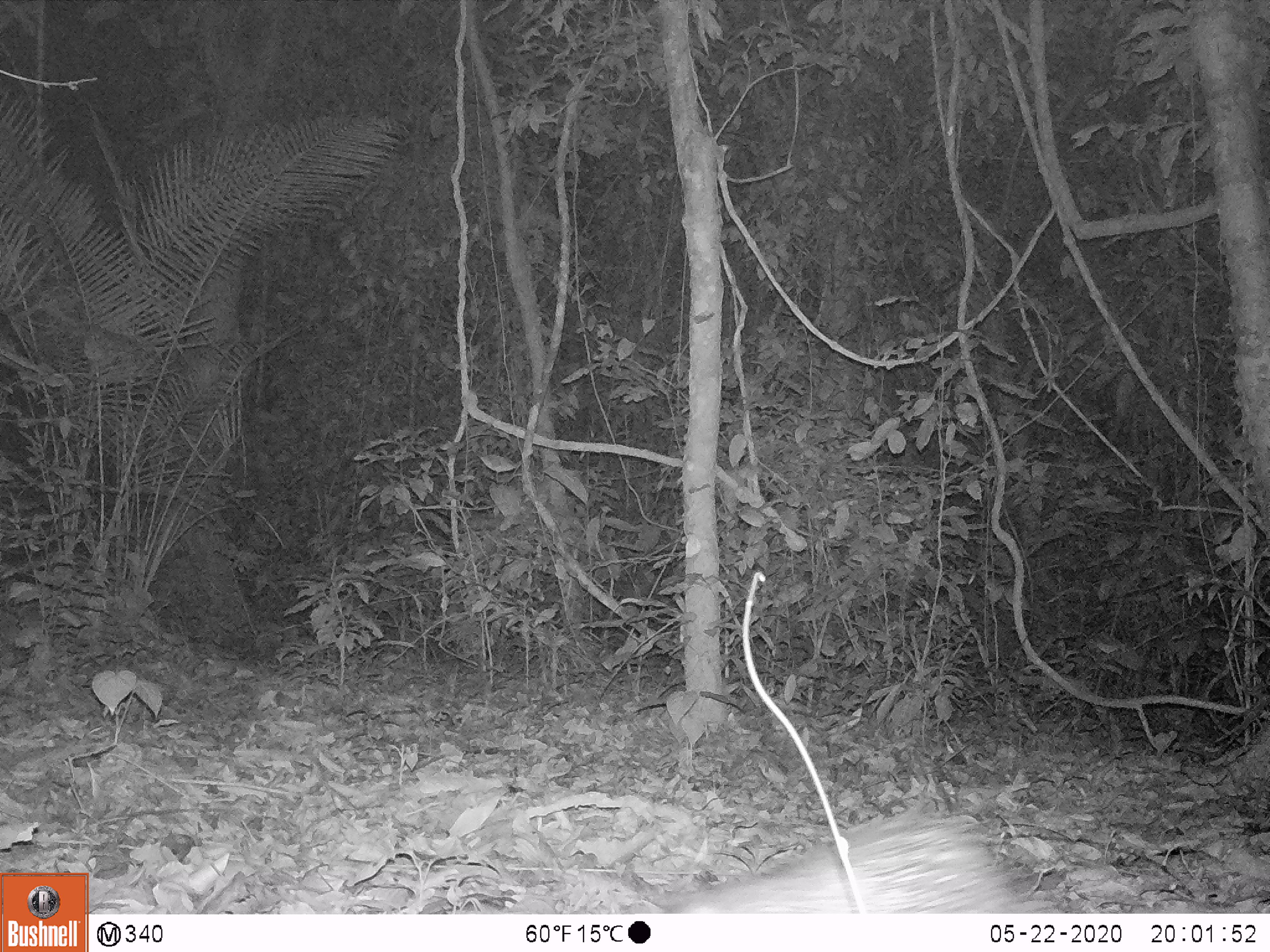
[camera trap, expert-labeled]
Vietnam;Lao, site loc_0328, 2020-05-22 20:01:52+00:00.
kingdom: Animalia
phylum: Chordata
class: Mammalia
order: Rodentia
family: Hystricidae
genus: Atherurus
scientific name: Atherurus macrourus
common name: asiatic brush-tailed porcupine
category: asiatic brush tailed porcupine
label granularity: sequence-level